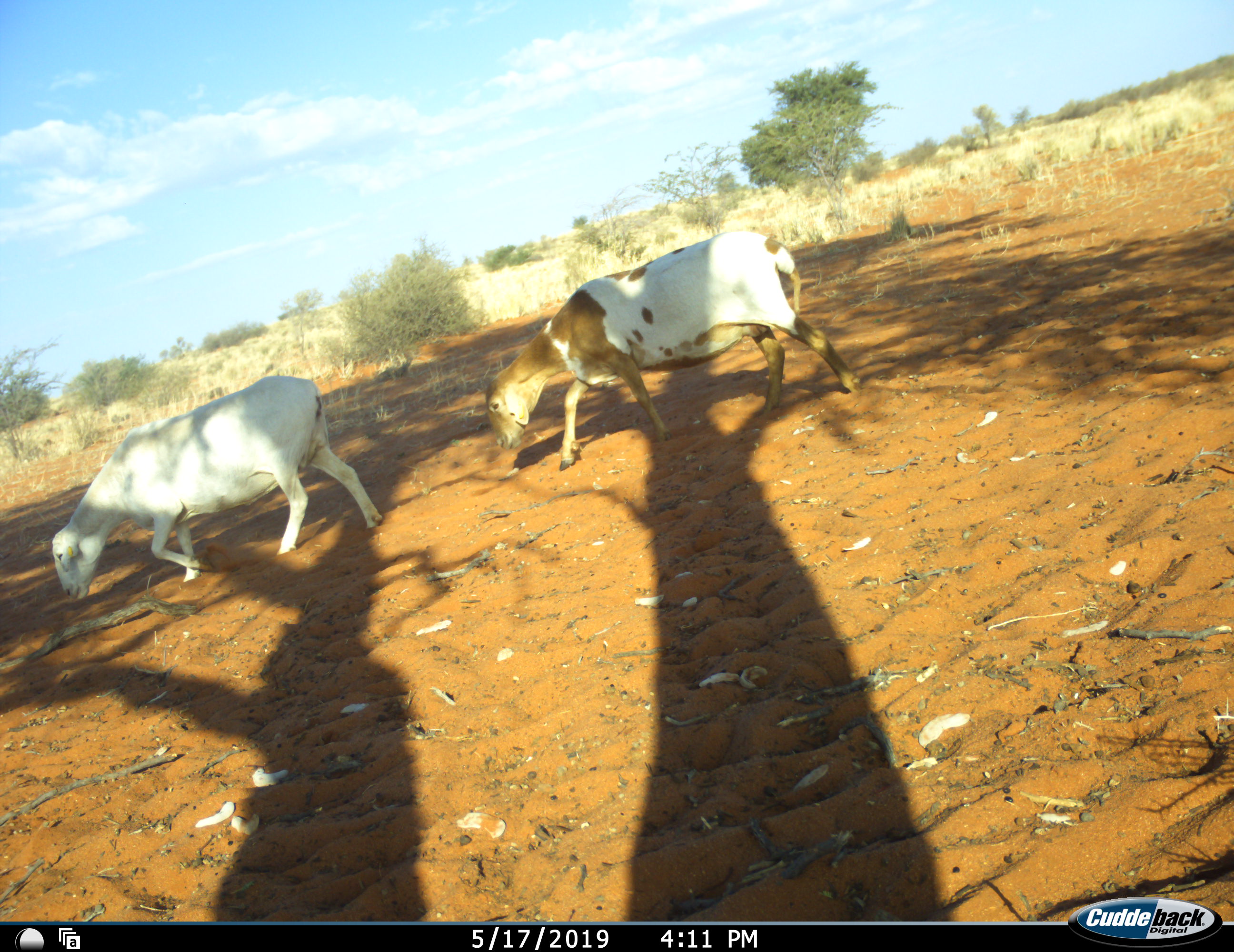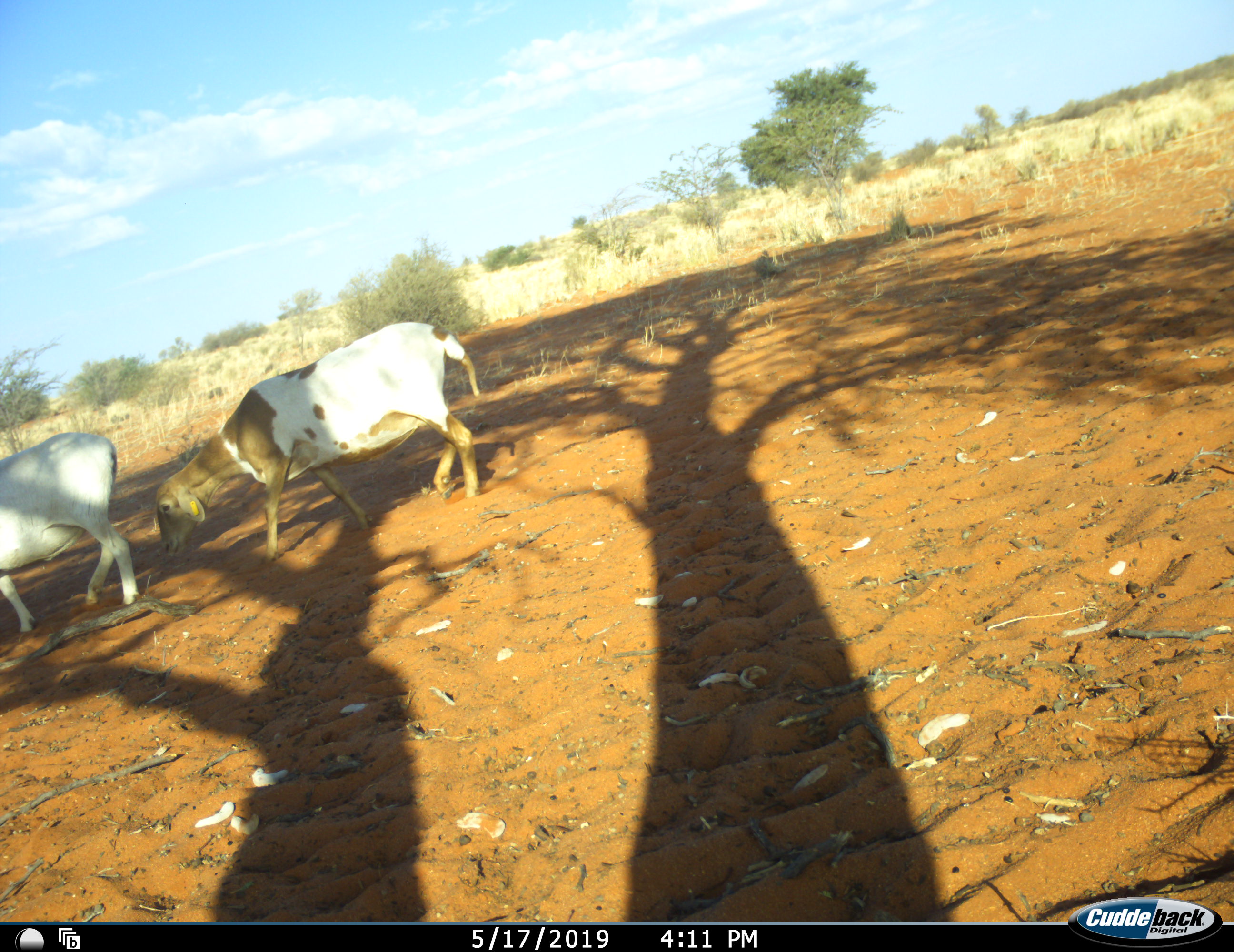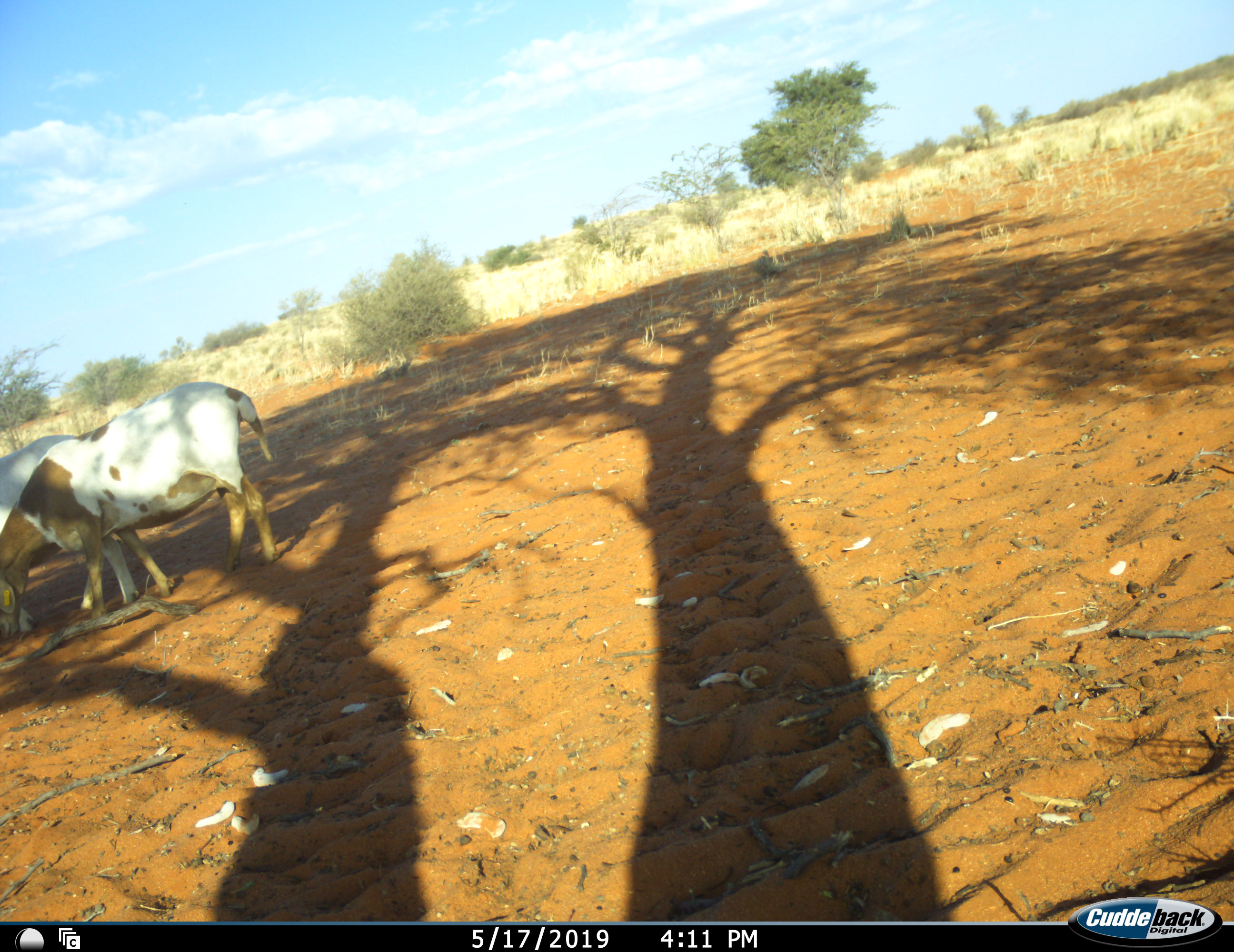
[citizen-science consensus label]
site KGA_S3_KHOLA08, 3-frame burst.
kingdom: Animalia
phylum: Chordata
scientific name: Vertebrata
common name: domestic animal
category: domesticanimal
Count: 2.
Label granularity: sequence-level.